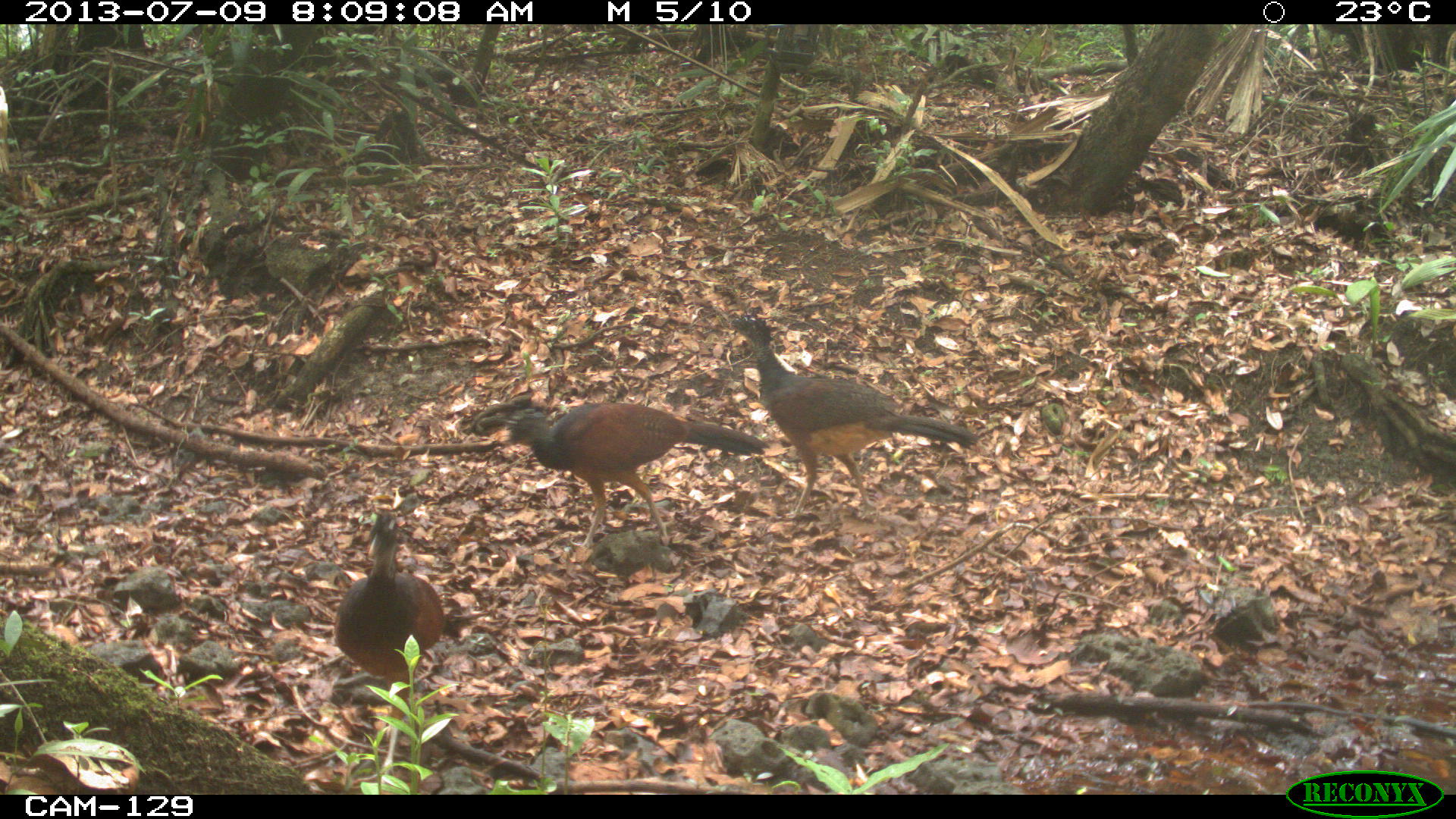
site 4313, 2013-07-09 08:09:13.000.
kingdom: Animalia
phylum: Chordata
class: Aves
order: Galliformes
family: Cracidae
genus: Crax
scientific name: Crax rubra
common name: great curassow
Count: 3.